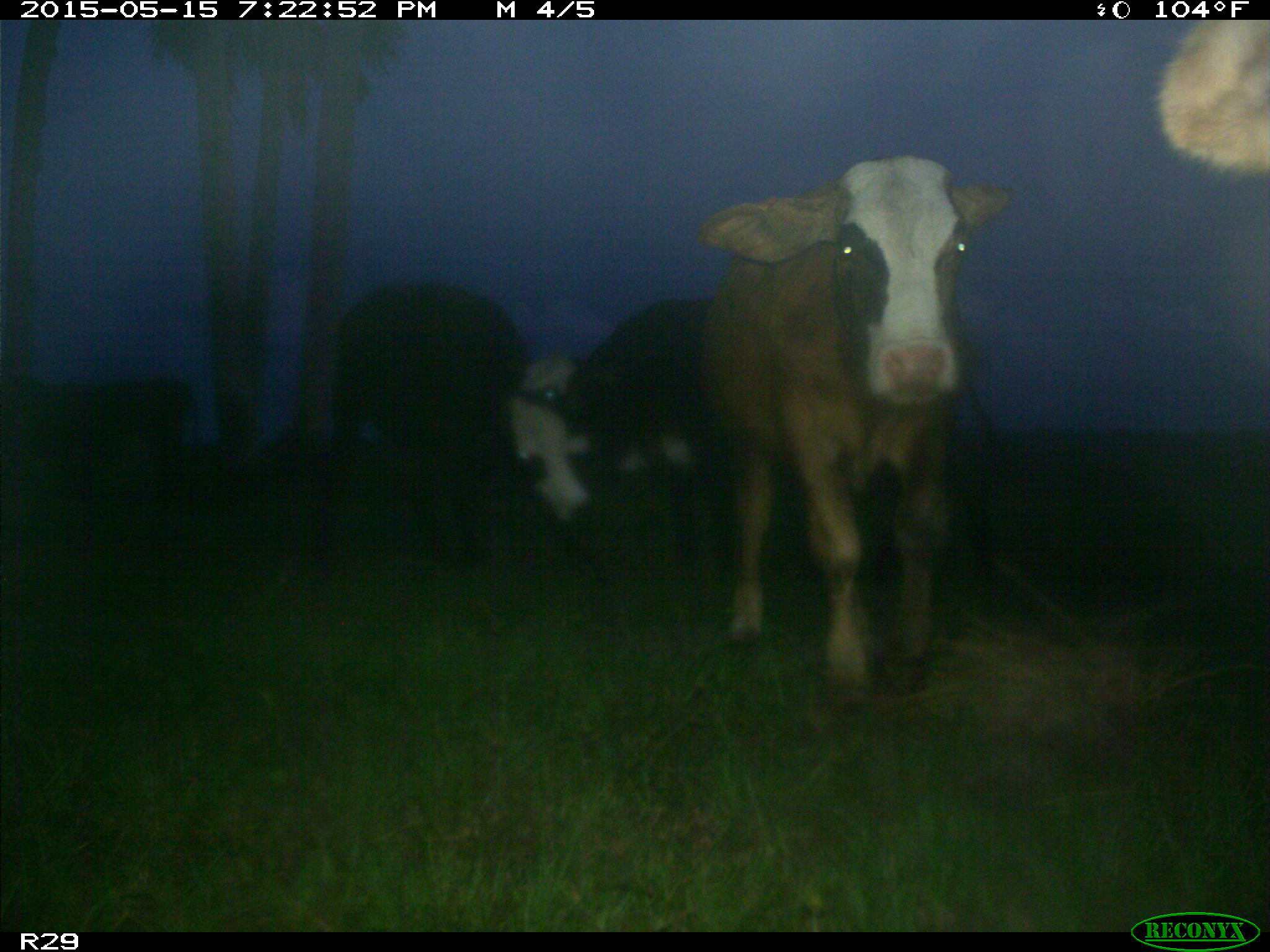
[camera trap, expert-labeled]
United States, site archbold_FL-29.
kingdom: Animalia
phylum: Chordata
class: Mammalia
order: Artiodactyla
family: Bovidae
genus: Bos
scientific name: Bos taurus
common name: domestic cow